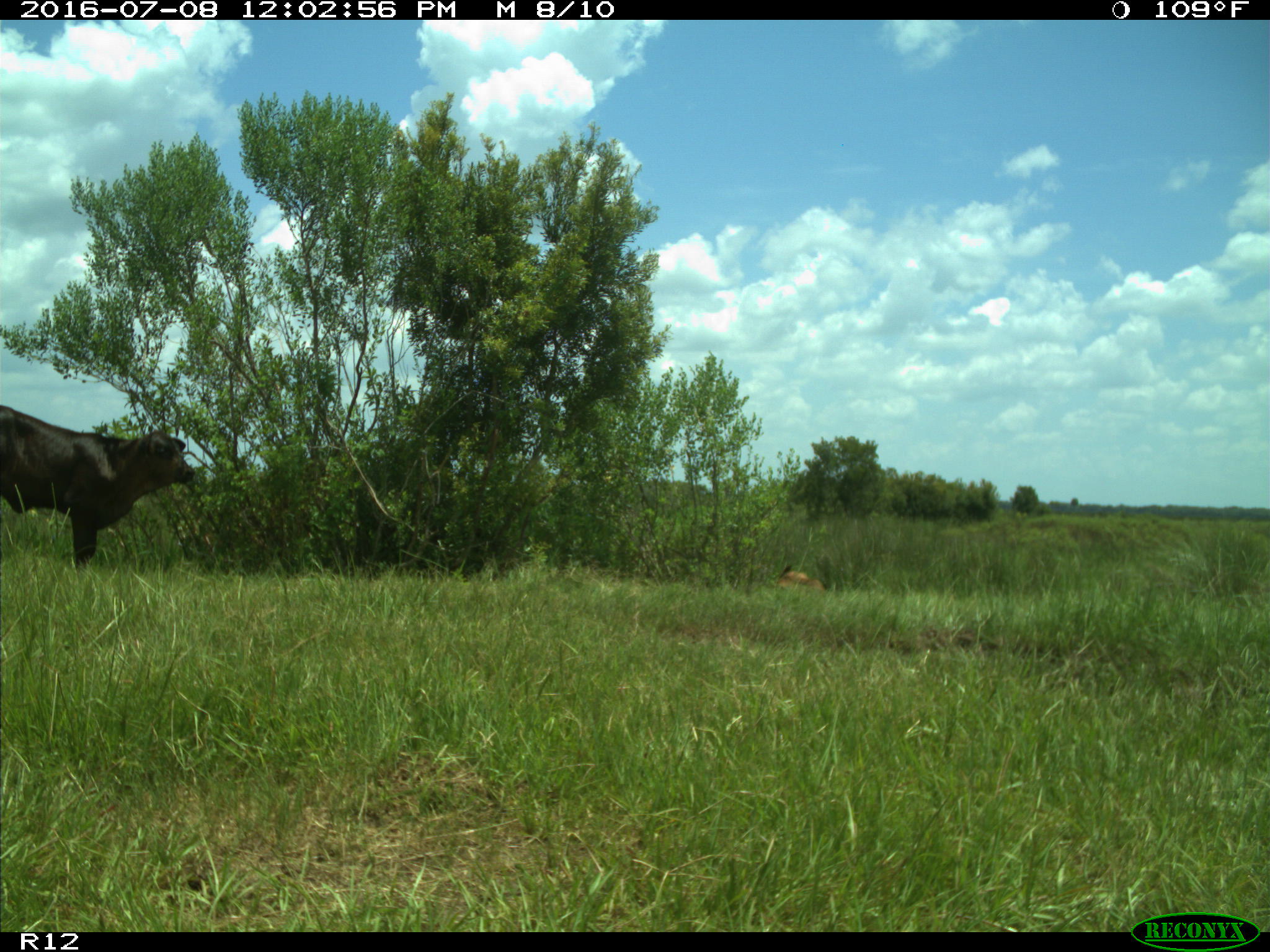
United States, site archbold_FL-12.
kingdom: Animalia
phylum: Chordata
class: Mammalia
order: Artiodactyla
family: Bovidae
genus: Bos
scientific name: Bos taurus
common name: domestic cow